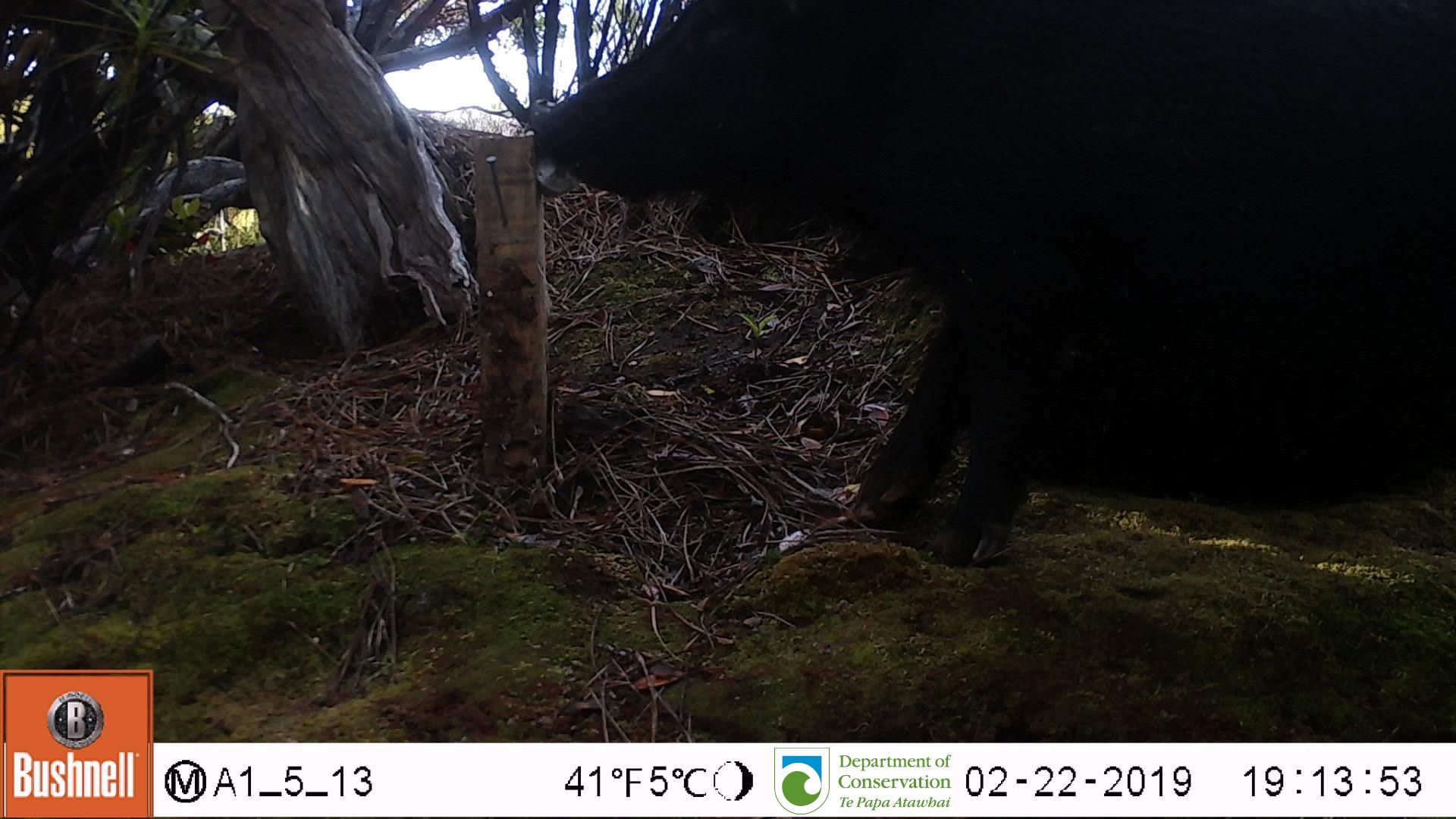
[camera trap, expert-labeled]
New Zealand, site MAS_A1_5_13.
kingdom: Animalia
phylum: Chordata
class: Mammalia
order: Artiodactyla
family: Suidae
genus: Sus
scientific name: Sus scrofa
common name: pig